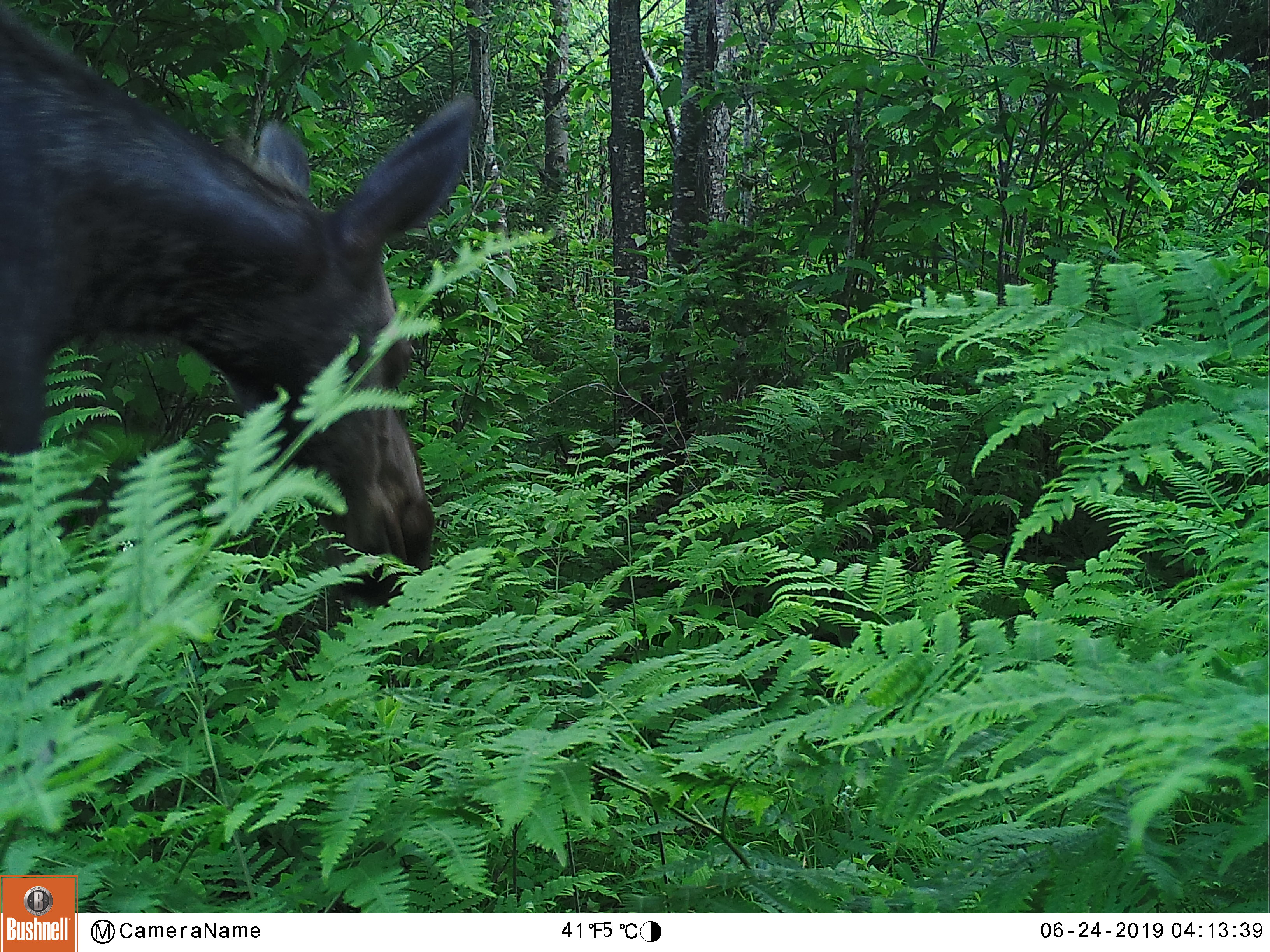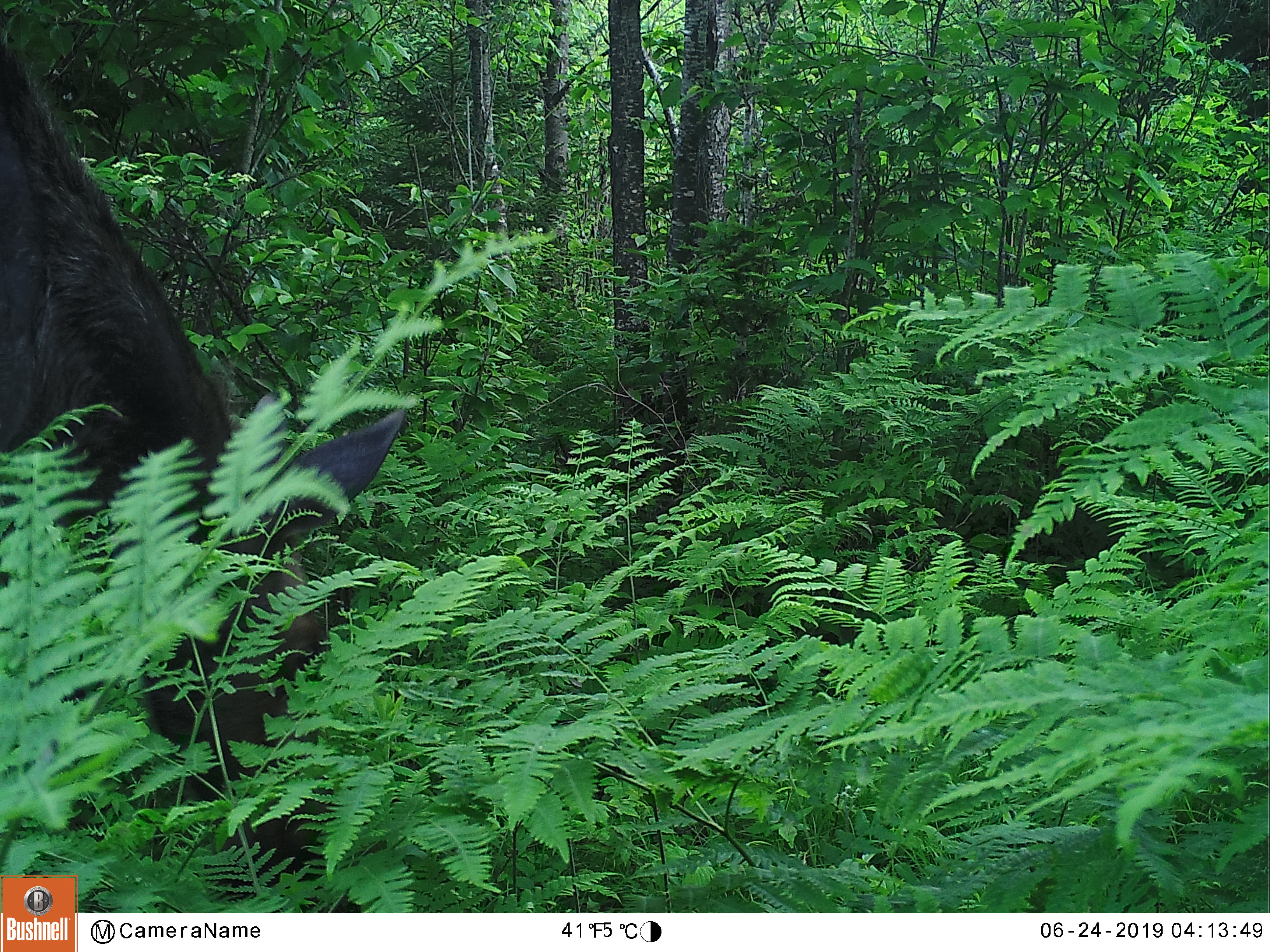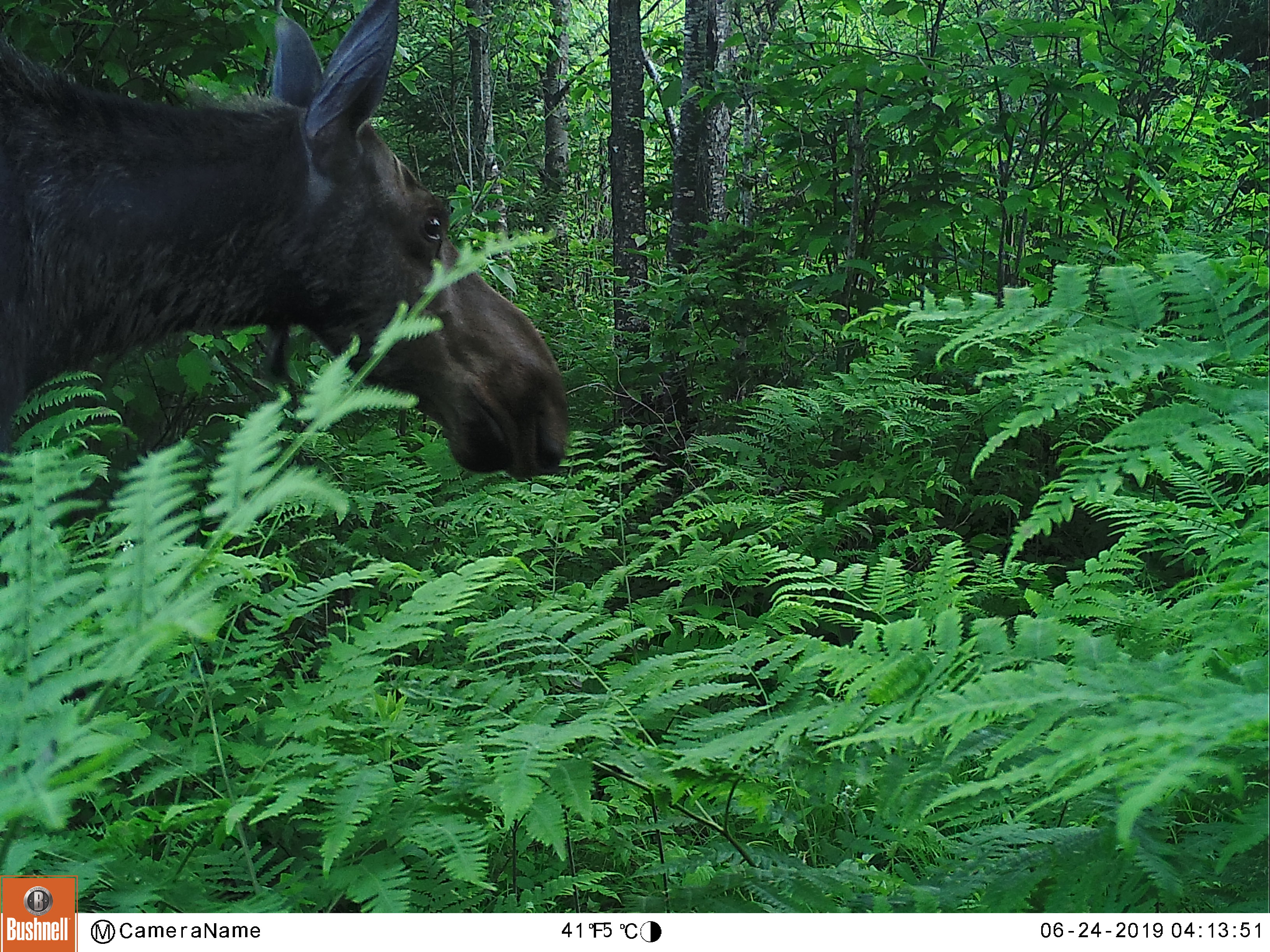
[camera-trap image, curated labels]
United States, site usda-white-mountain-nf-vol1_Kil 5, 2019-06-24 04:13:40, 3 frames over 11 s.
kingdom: Animalia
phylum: Chordata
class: Mammalia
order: Artiodactyla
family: Cervidae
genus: Alces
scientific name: Alces alces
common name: moose